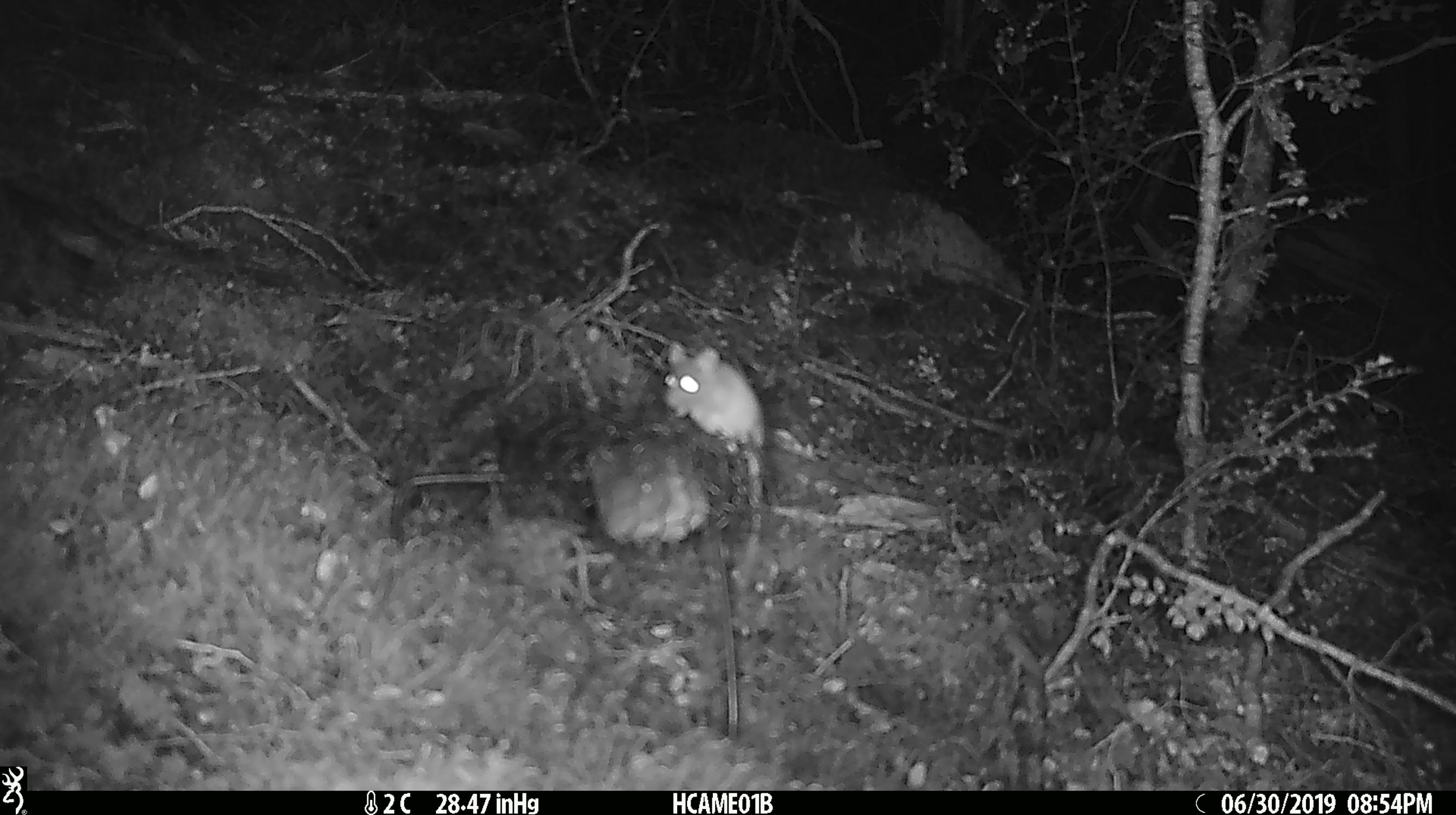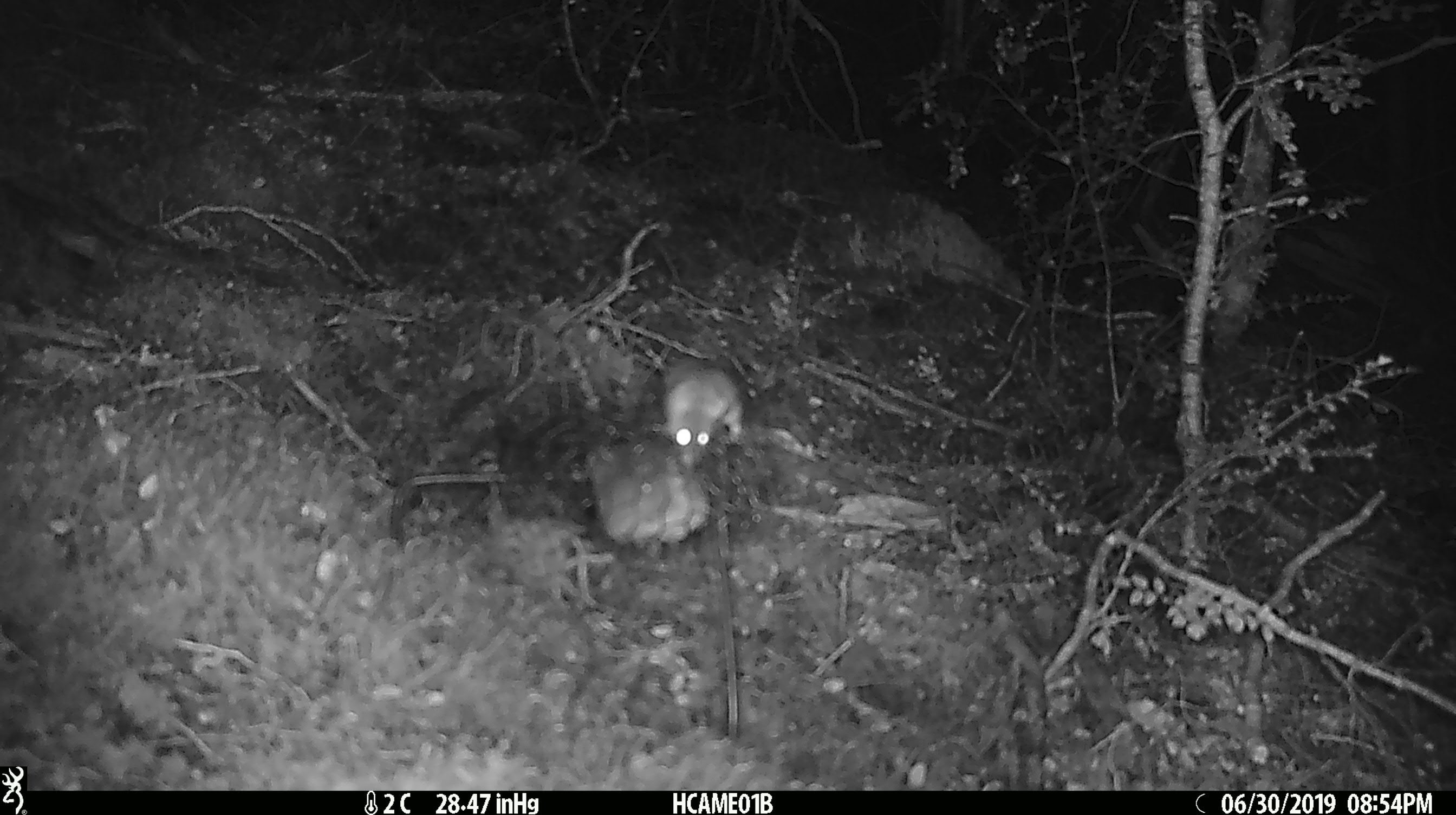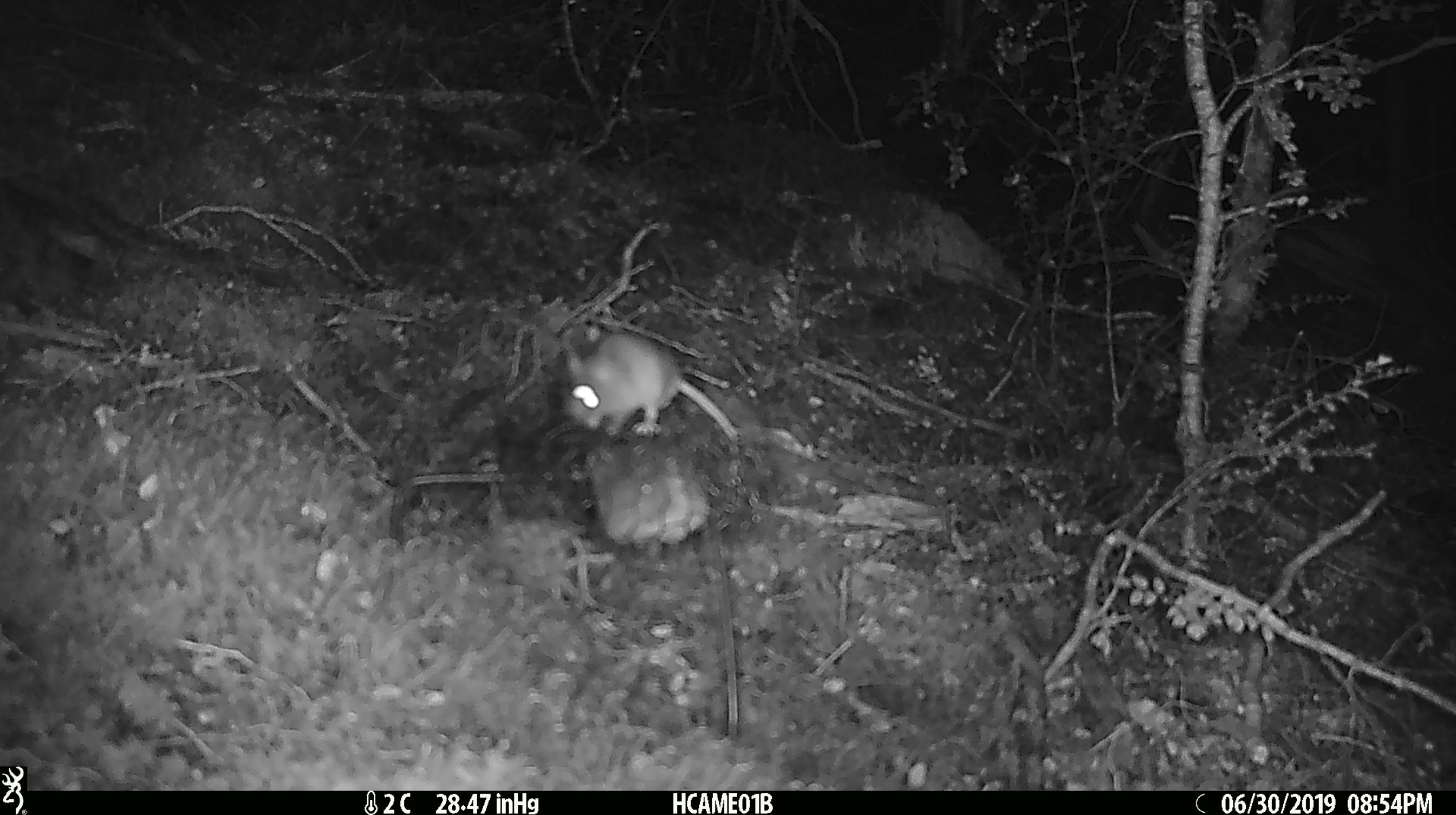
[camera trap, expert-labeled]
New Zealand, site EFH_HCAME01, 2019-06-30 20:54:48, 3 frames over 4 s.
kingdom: Animalia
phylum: Chordata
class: Mammalia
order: Rodentia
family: Muridae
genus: Mus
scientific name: Mus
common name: mouse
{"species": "mouse (Mus)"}